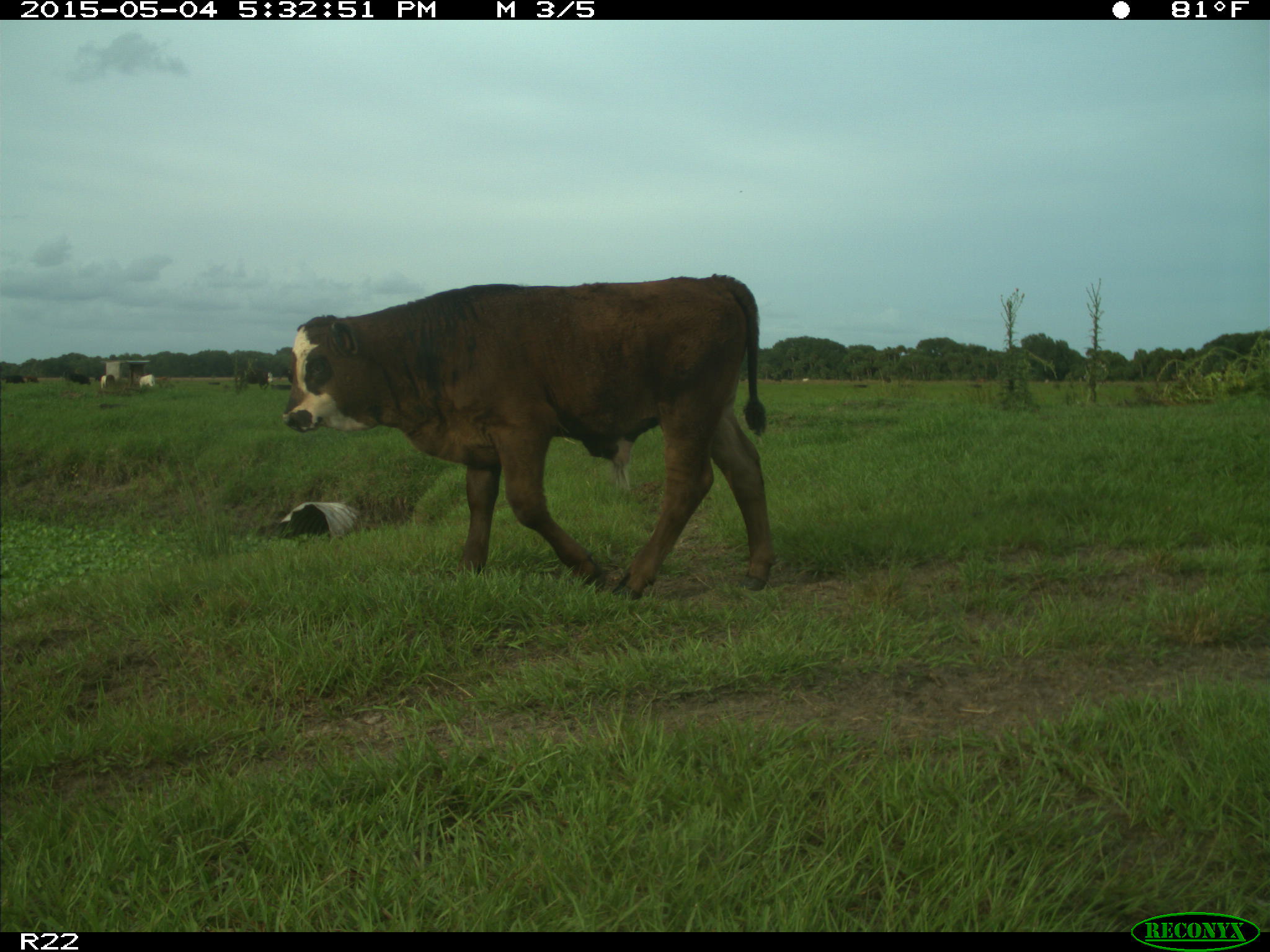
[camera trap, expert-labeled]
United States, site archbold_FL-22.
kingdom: Animalia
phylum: Chordata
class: Mammalia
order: Artiodactyla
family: Bovidae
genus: Bos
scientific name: Bos taurus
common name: domestic cow